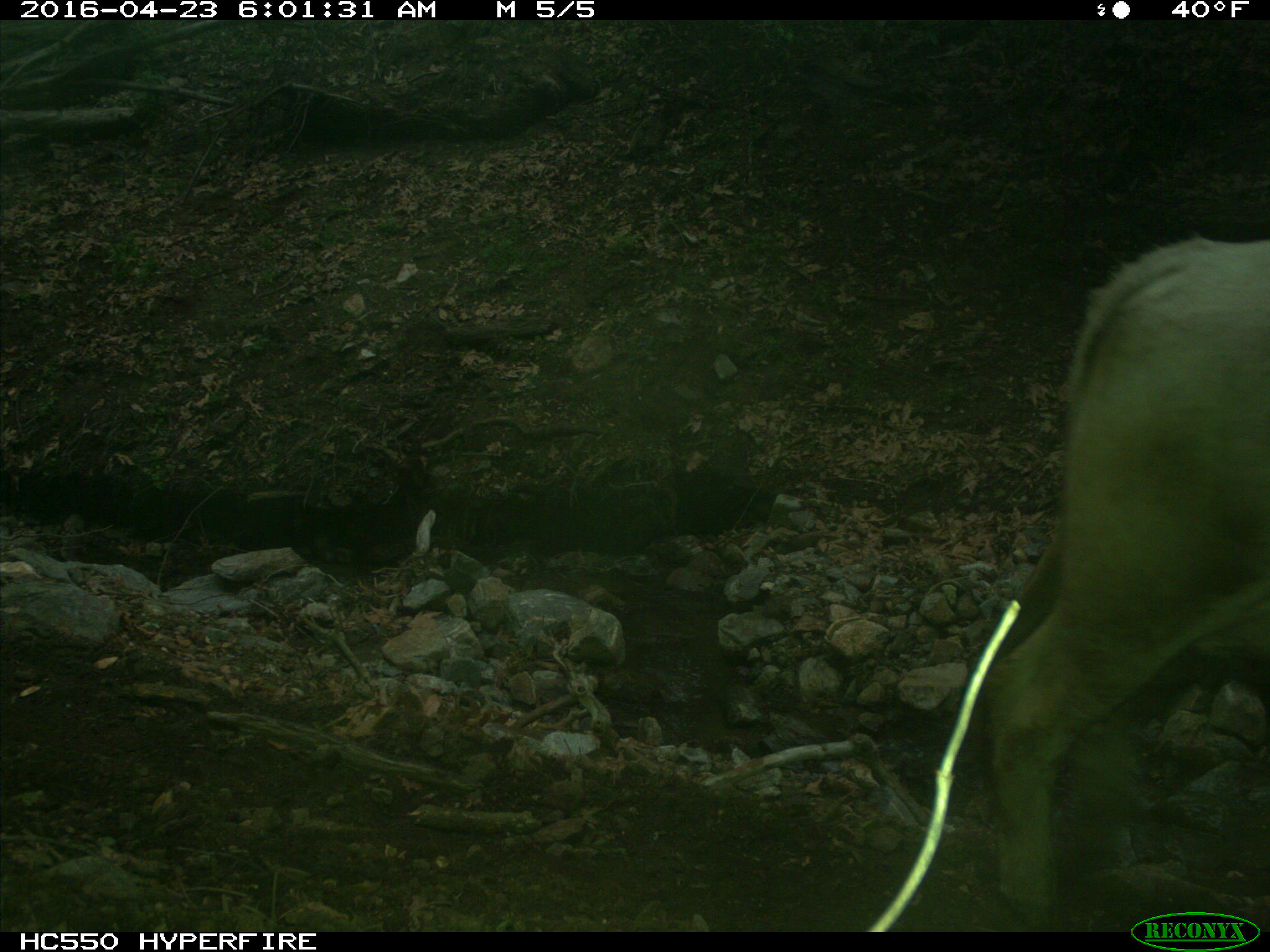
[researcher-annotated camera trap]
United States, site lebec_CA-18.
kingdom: Animalia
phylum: Chordata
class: Mammalia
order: Artiodactyla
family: Bovidae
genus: Bos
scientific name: Bos taurus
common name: domestic cow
Bos taurus (domestic cow).